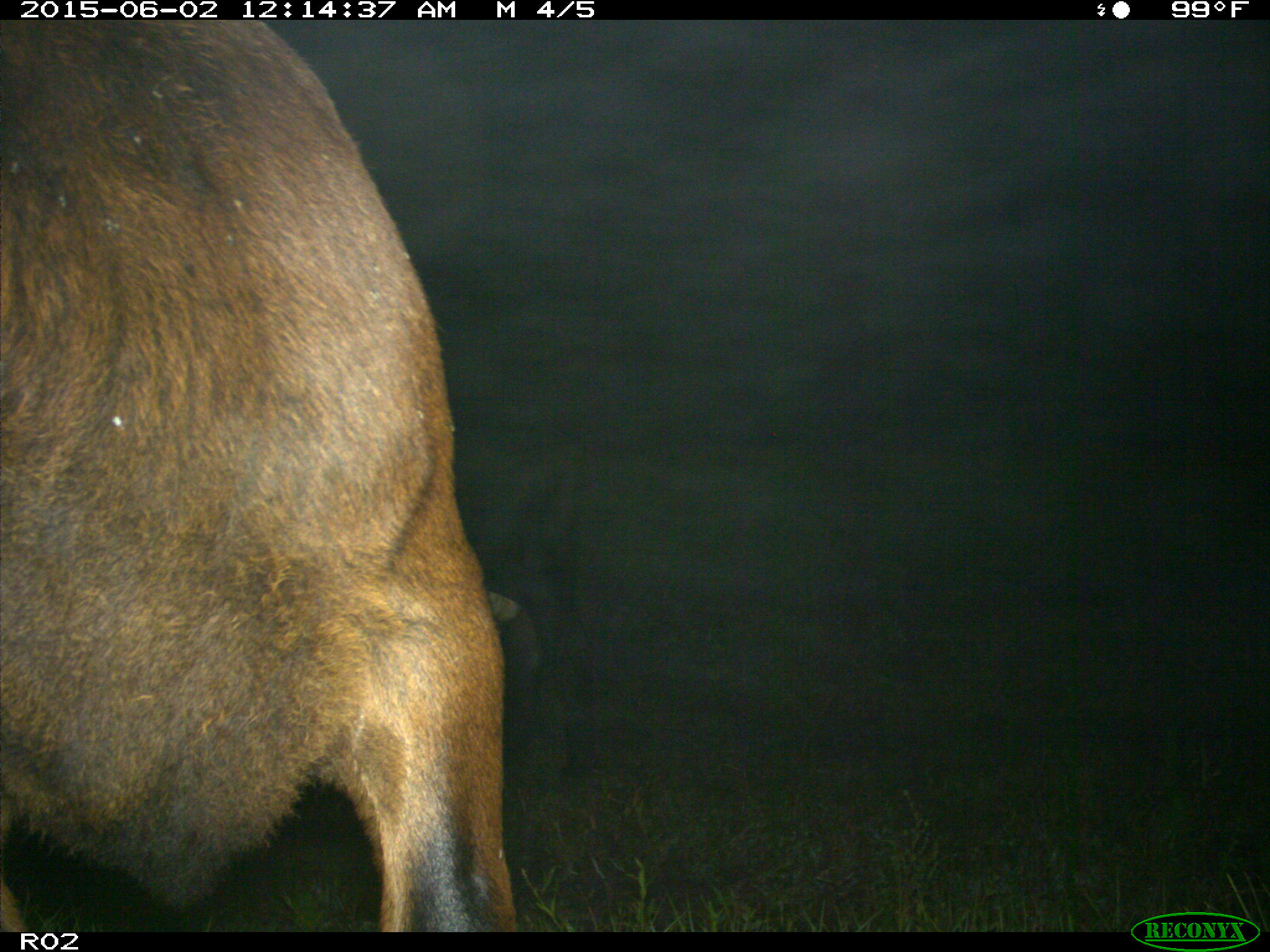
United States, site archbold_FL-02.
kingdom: Animalia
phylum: Chordata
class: Mammalia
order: Artiodactyla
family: Bovidae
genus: Bos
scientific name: Bos taurus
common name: domestic cow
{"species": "Bos taurus (domestic cow)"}